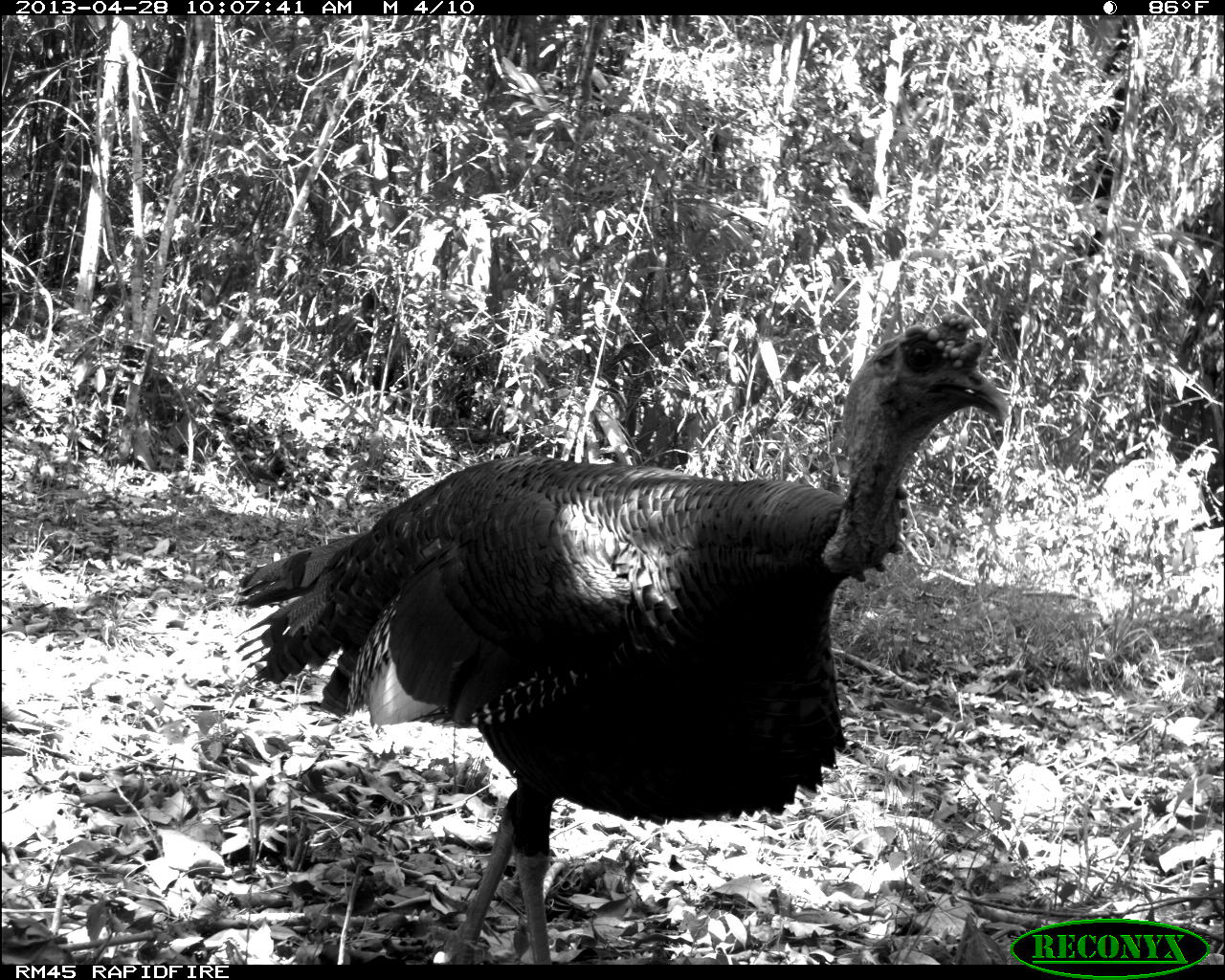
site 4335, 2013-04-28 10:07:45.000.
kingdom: Animalia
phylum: Chordata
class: Aves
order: Galliformes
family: Phasianidae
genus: Meleagris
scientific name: Meleagris ocellata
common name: ocellated turkey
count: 1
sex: male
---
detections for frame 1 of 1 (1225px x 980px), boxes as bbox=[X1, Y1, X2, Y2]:
meleagris ocellata: bbox=[235, 303, 1018, 964]